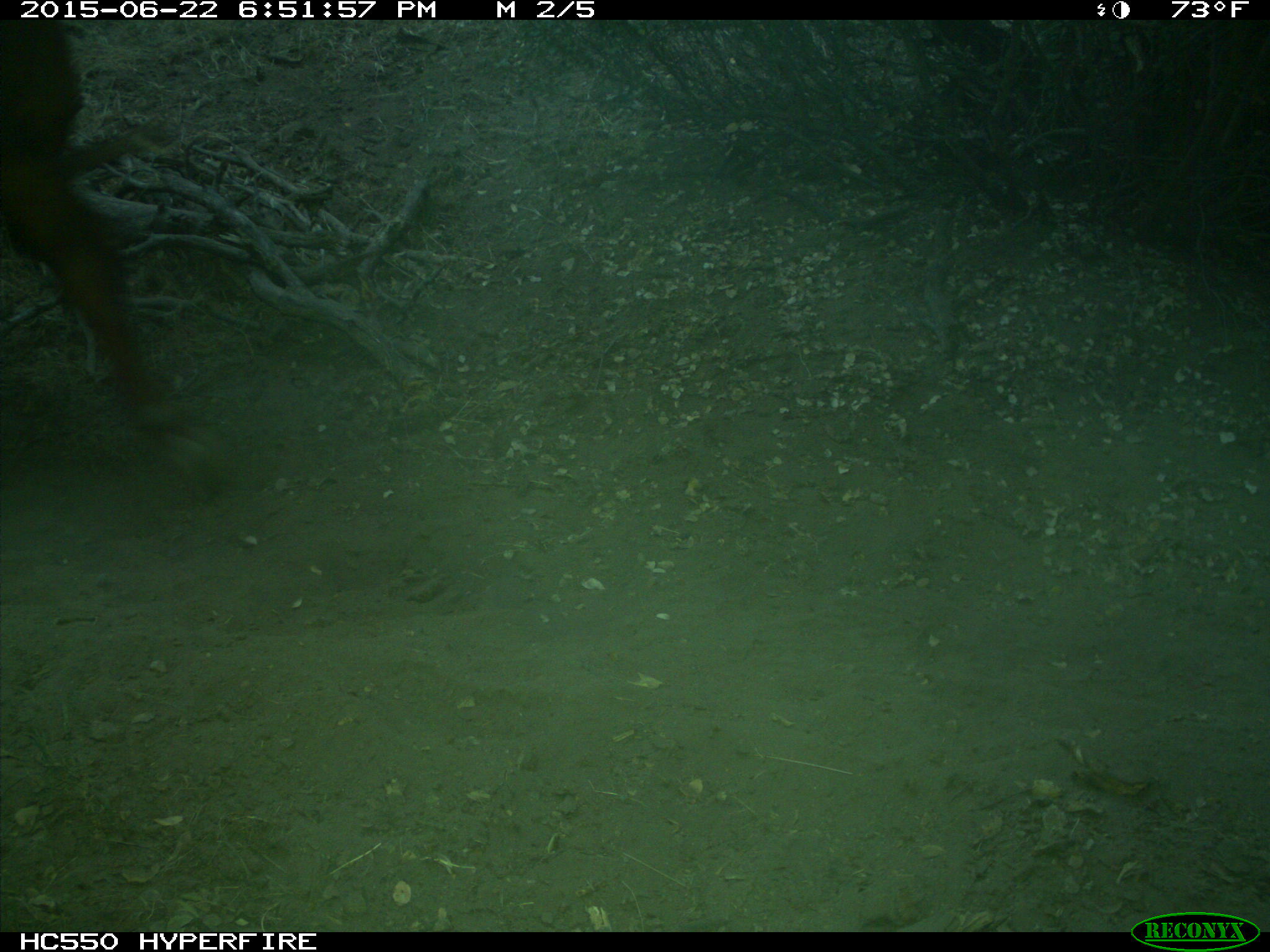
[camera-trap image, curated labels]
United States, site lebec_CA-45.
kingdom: Animalia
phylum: Chordata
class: Mammalia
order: Artiodactyla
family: Bovidae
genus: Bos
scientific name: Bos taurus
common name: domestic cow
Bos taurus (domestic cow).